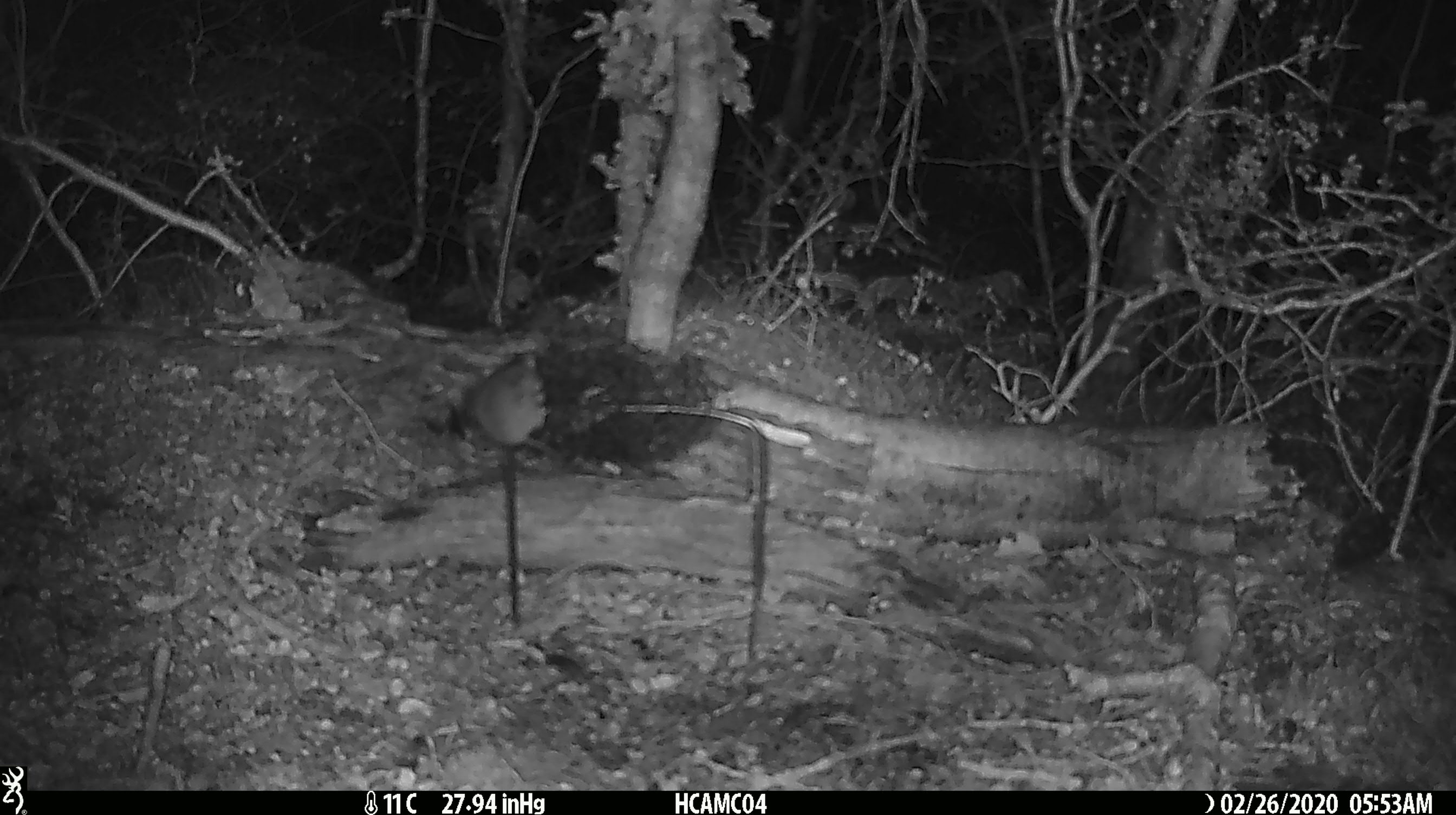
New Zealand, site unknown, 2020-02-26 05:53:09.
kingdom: Animalia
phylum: Chordata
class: Mammalia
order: Rodentia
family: Muridae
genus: Mus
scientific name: Mus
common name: mouse